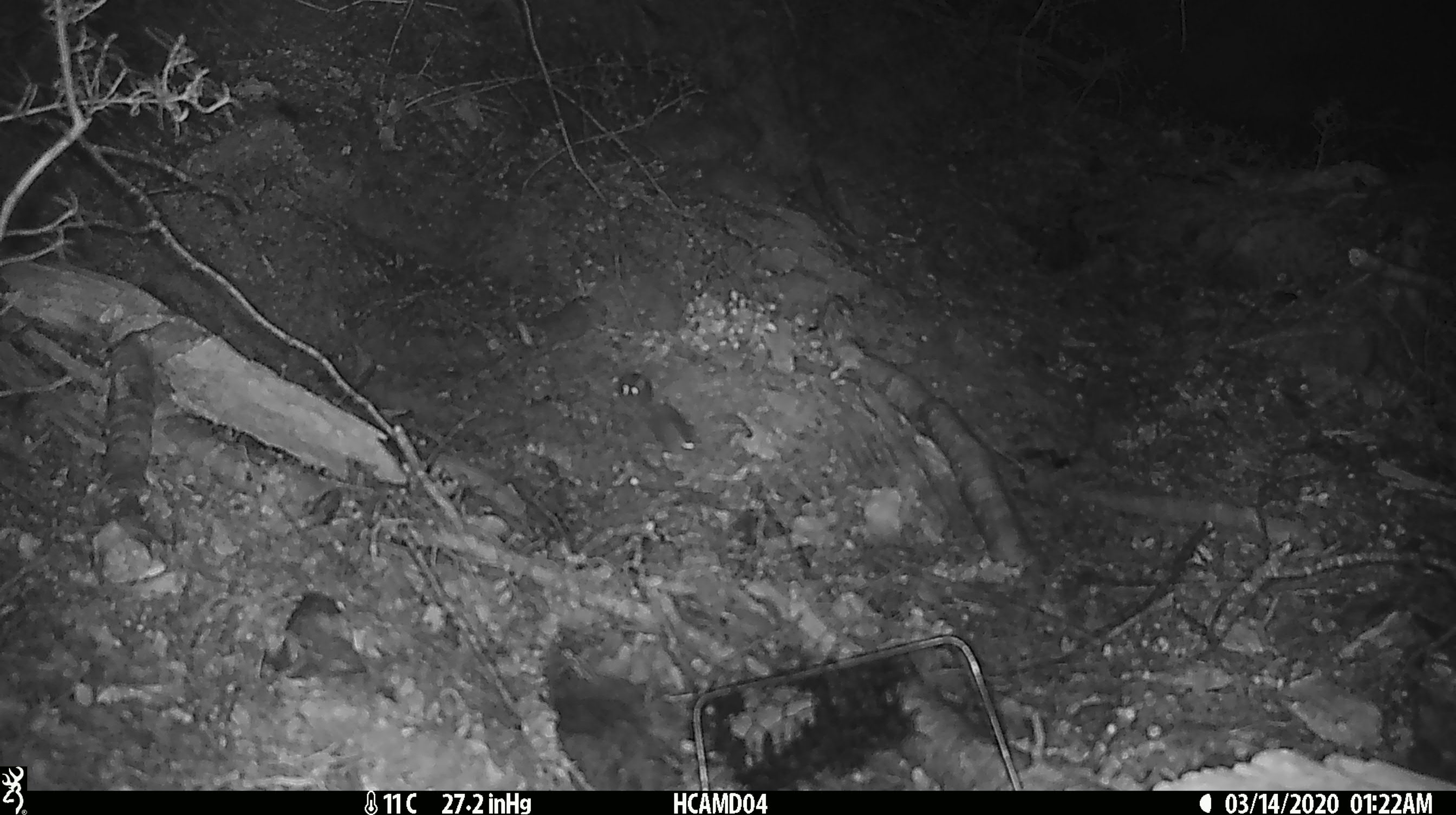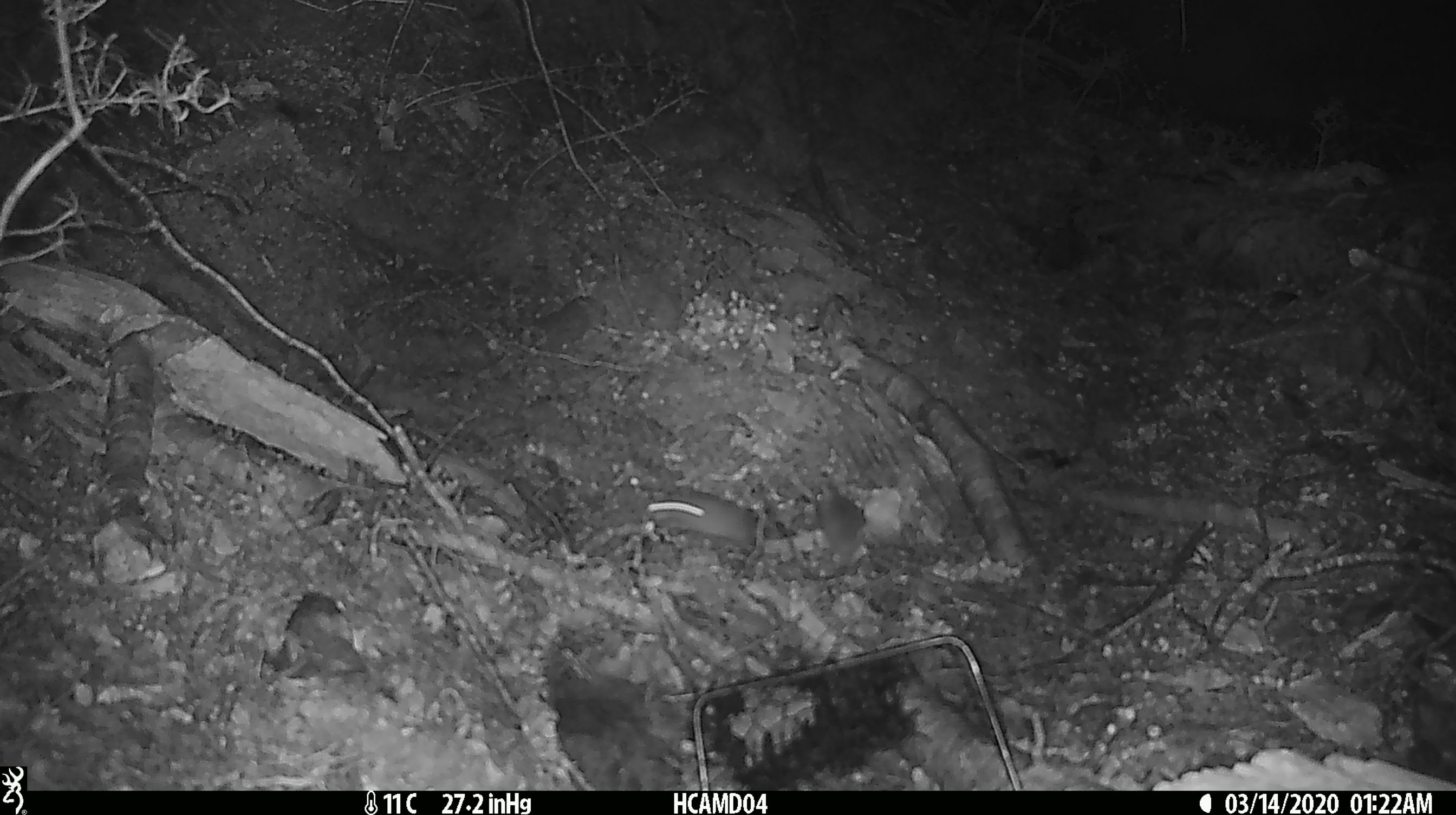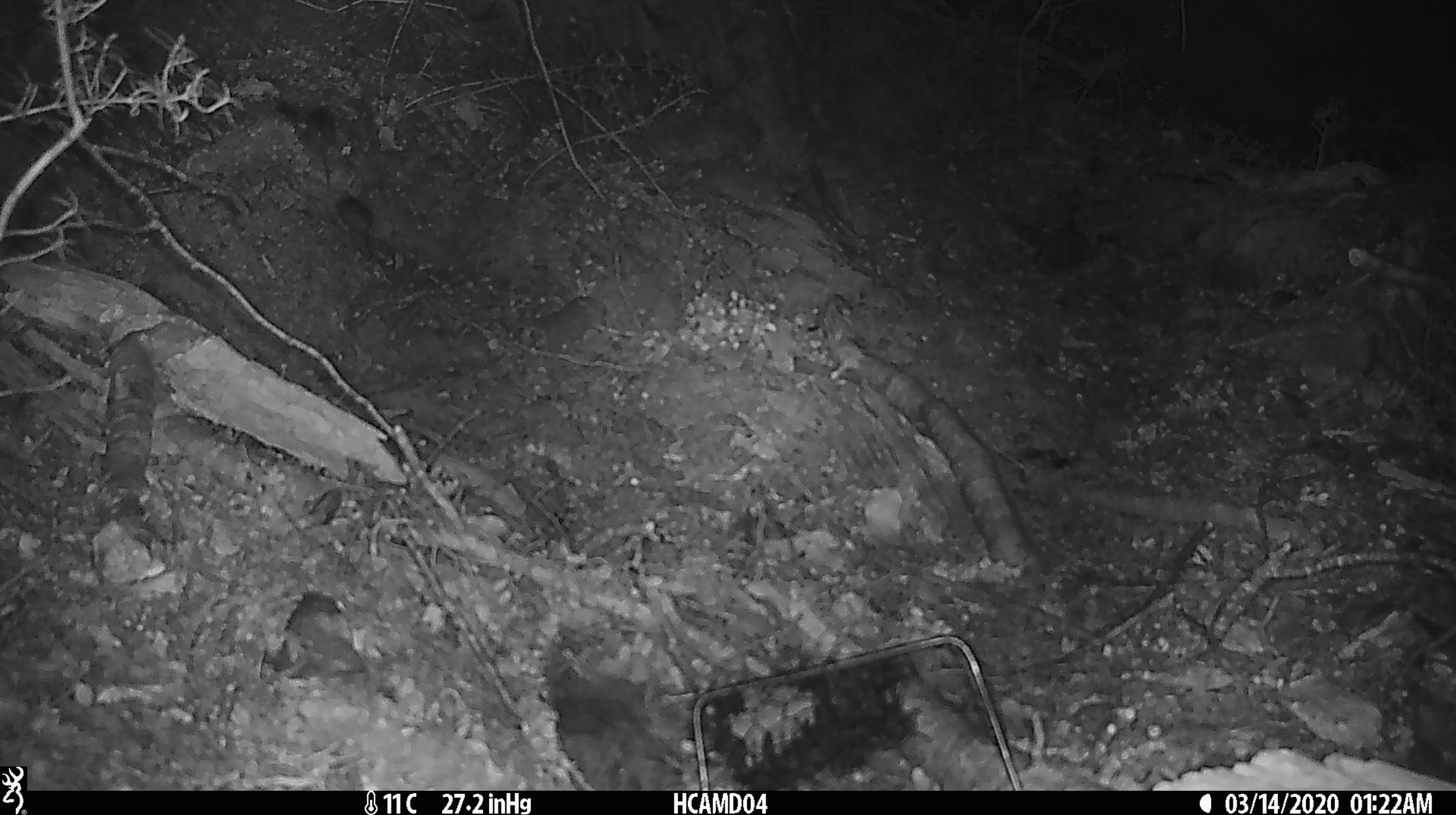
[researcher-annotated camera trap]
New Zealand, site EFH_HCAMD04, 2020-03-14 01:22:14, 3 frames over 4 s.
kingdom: Animalia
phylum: Chordata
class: Mammalia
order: Rodentia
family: Muridae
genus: Mus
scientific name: Mus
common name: mouse